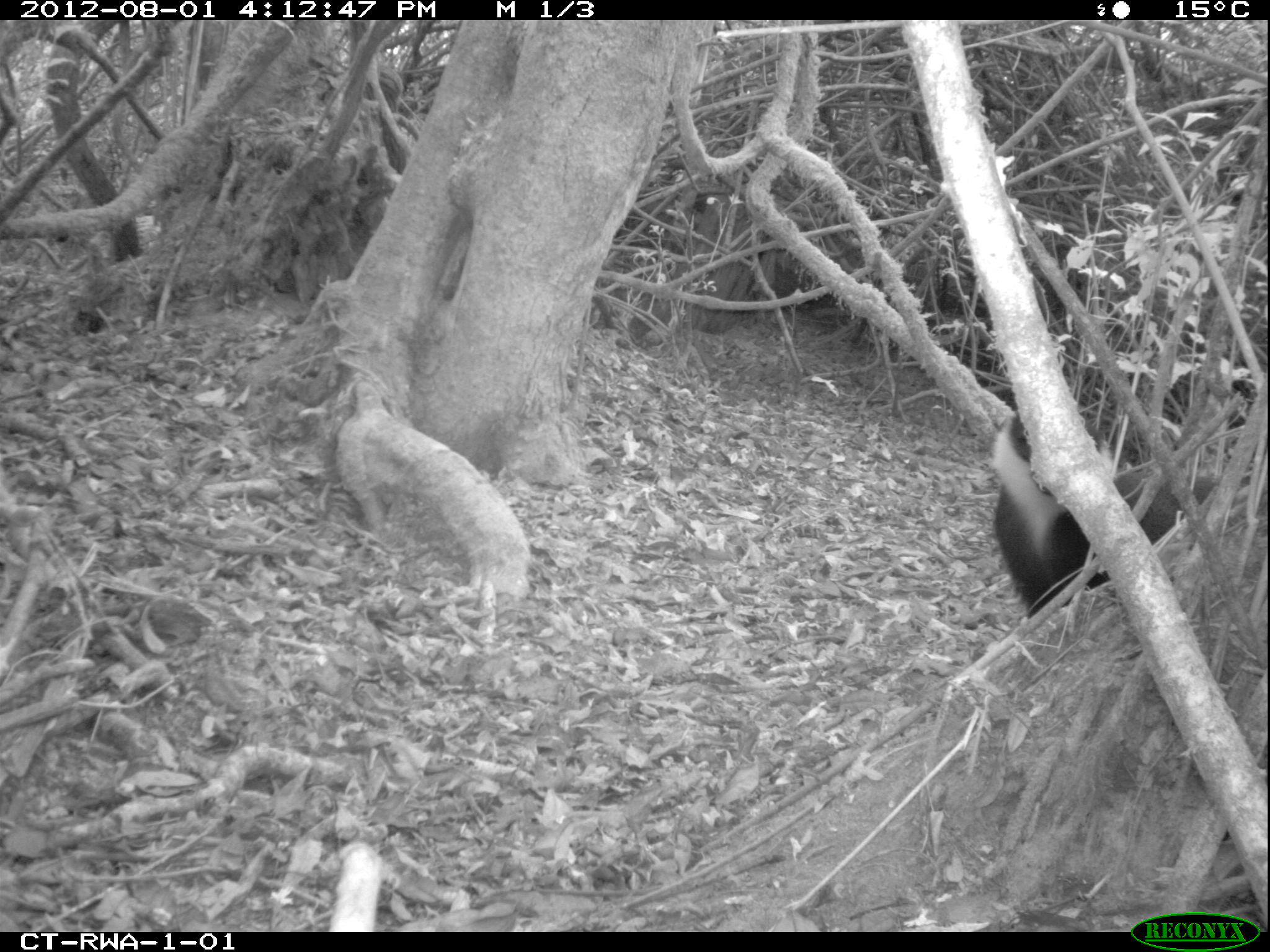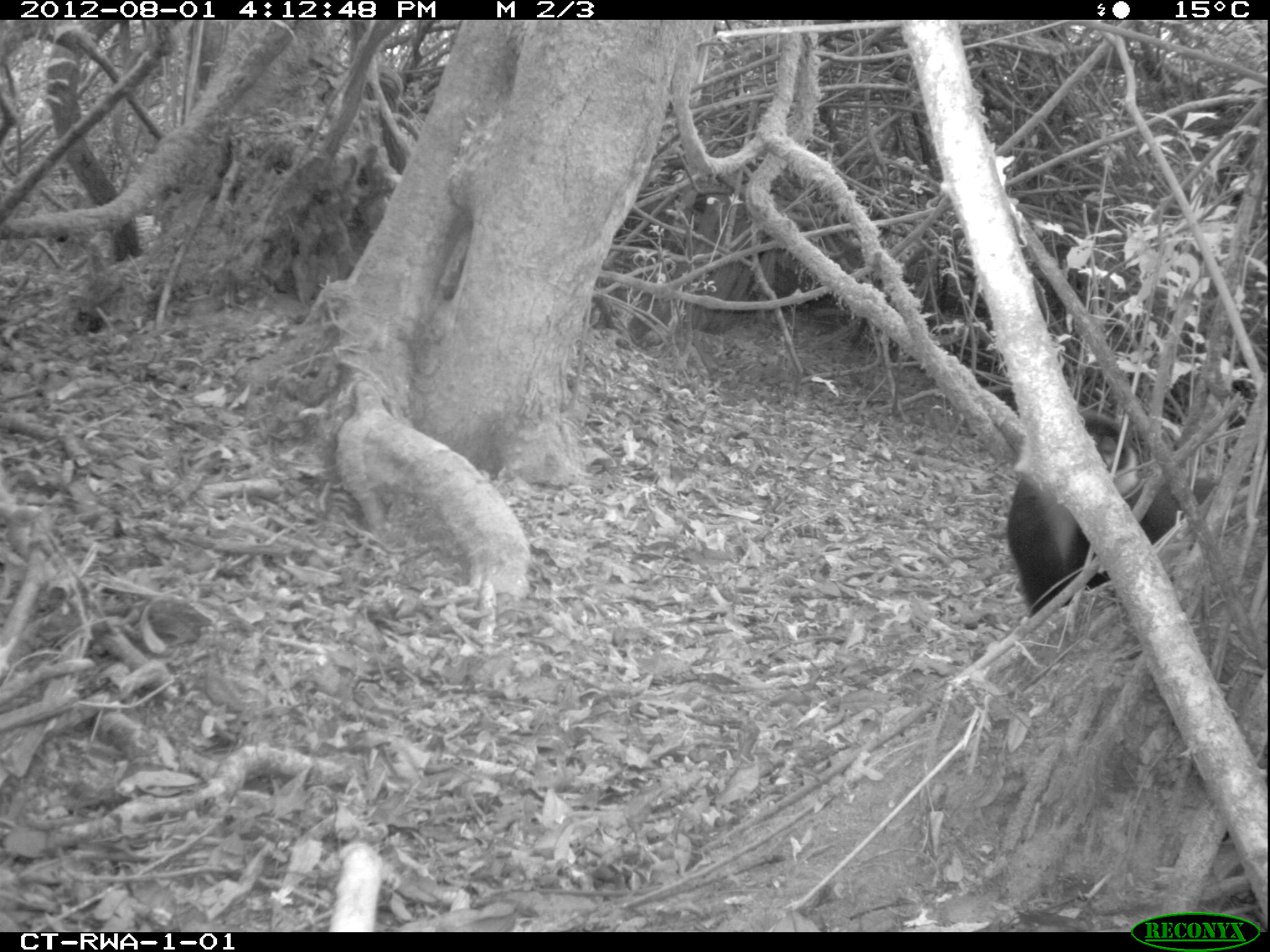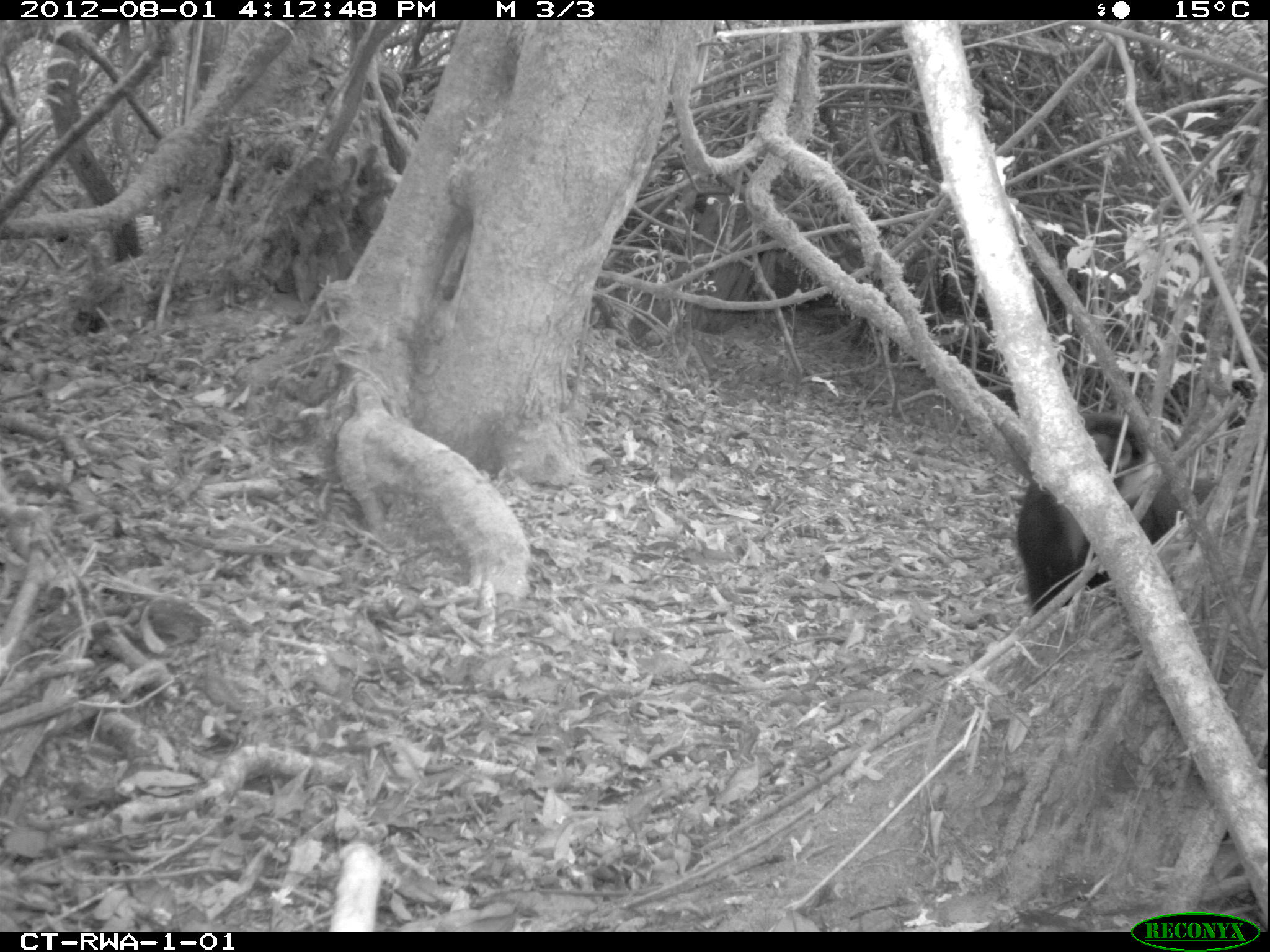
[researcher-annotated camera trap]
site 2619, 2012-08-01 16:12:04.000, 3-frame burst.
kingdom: Animalia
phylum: Chordata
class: Mammalia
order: Primates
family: Cercopithecidae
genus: Allochrocebus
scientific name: Allochrocebus lhoesti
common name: l'hoest's monkey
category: cercopithecus lhoesti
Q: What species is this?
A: Cercopithecus lhoesti (l'hoest's monkey) (Allochrocebus lhoesti).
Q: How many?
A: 1.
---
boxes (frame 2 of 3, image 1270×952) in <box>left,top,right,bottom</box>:
cercopithecus lhoesti: <box>1004,405,1222,618</box>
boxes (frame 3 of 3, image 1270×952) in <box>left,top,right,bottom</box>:
cercopithecus lhoesti: <box>1014,411,1215,614</box>